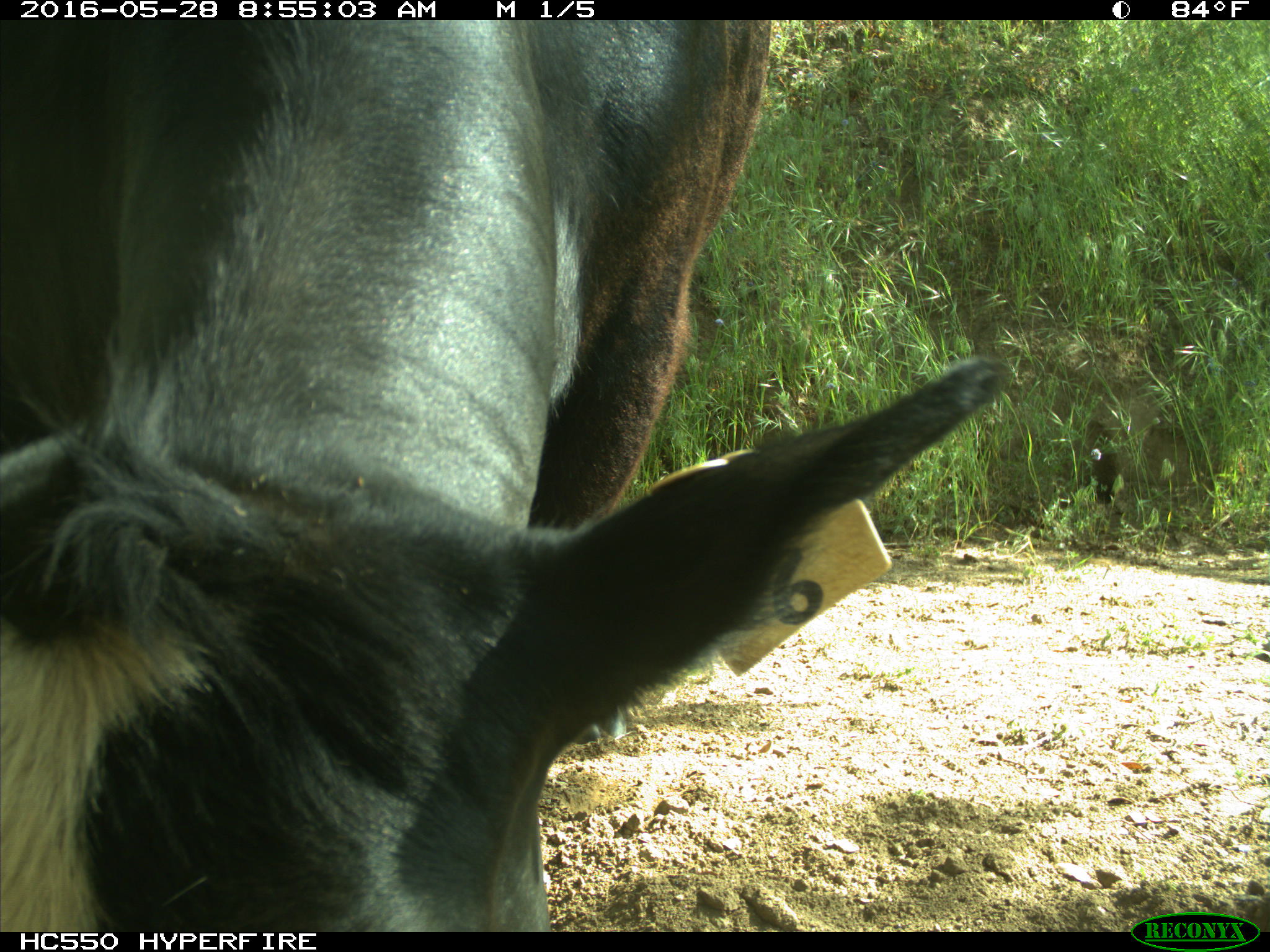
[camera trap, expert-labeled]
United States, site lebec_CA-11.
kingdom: Animalia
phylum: Chordata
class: Mammalia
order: Artiodactyla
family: Bovidae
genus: Bos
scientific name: Bos taurus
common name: domestic cow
Bos taurus (domestic cow).